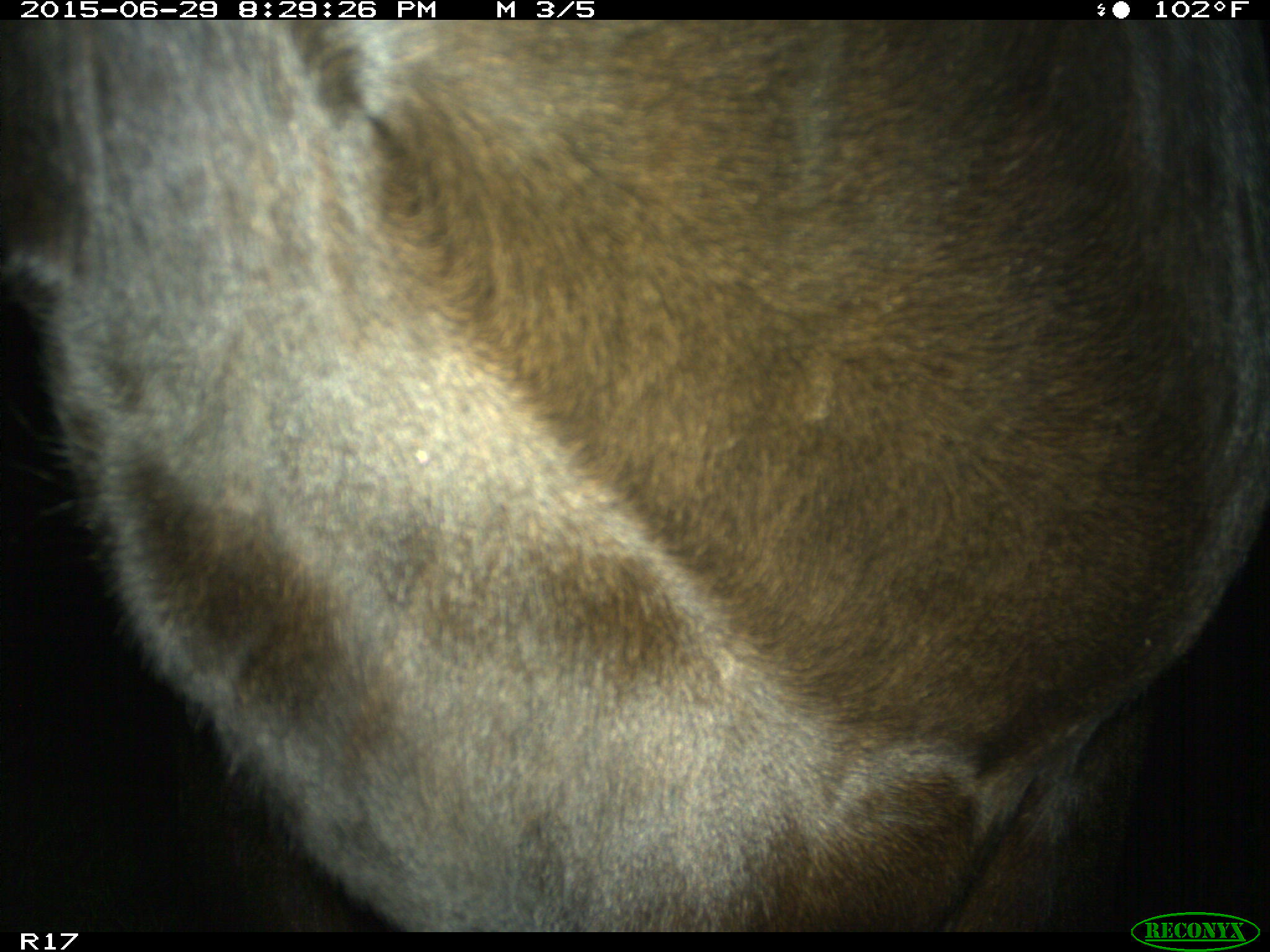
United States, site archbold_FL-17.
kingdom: Animalia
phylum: Chordata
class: Mammalia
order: Artiodactyla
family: Bovidae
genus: Bos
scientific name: Bos taurus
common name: domestic cow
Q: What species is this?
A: Bos taurus (domestic cow).